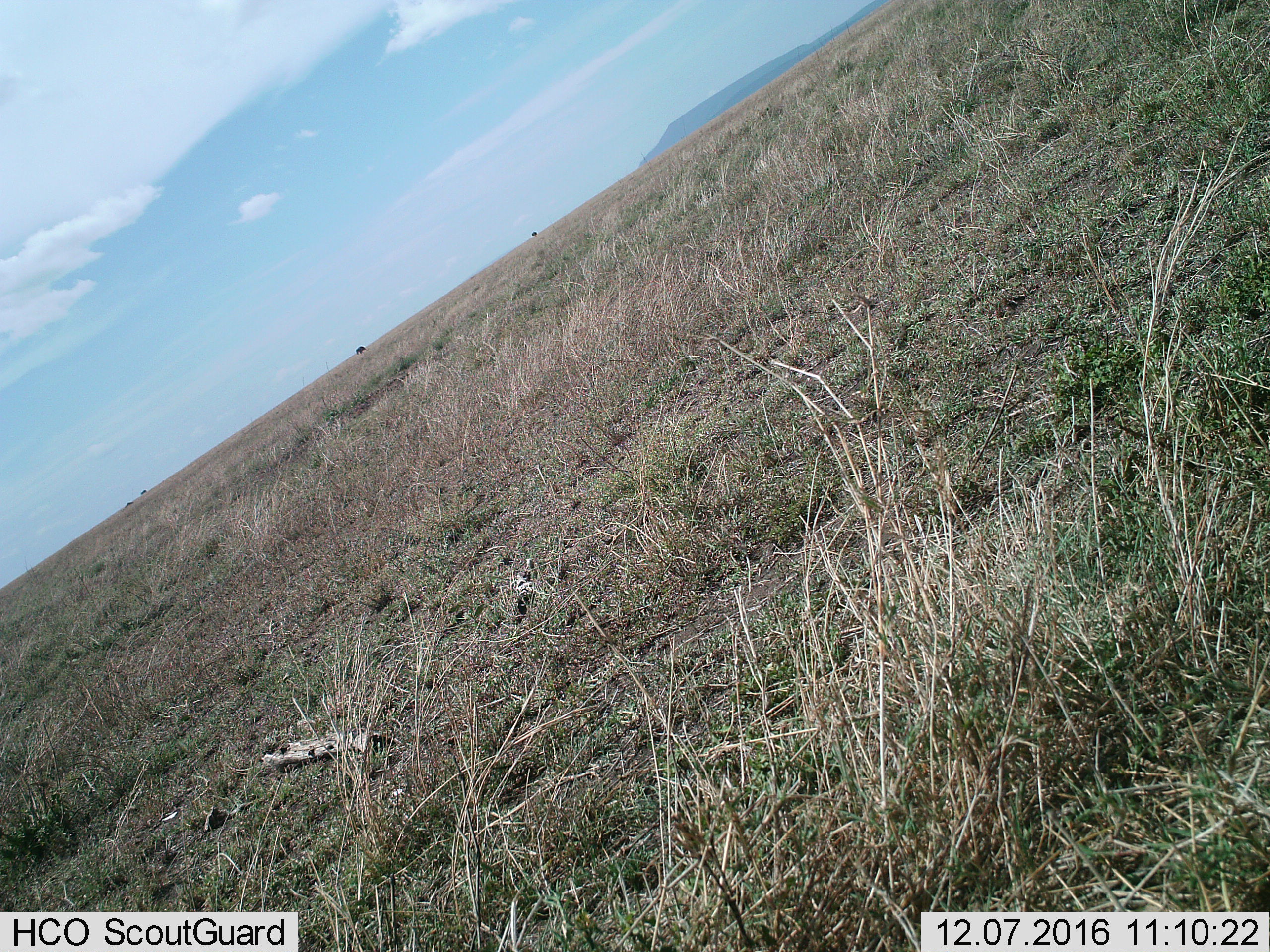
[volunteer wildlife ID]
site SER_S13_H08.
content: unidentified animal